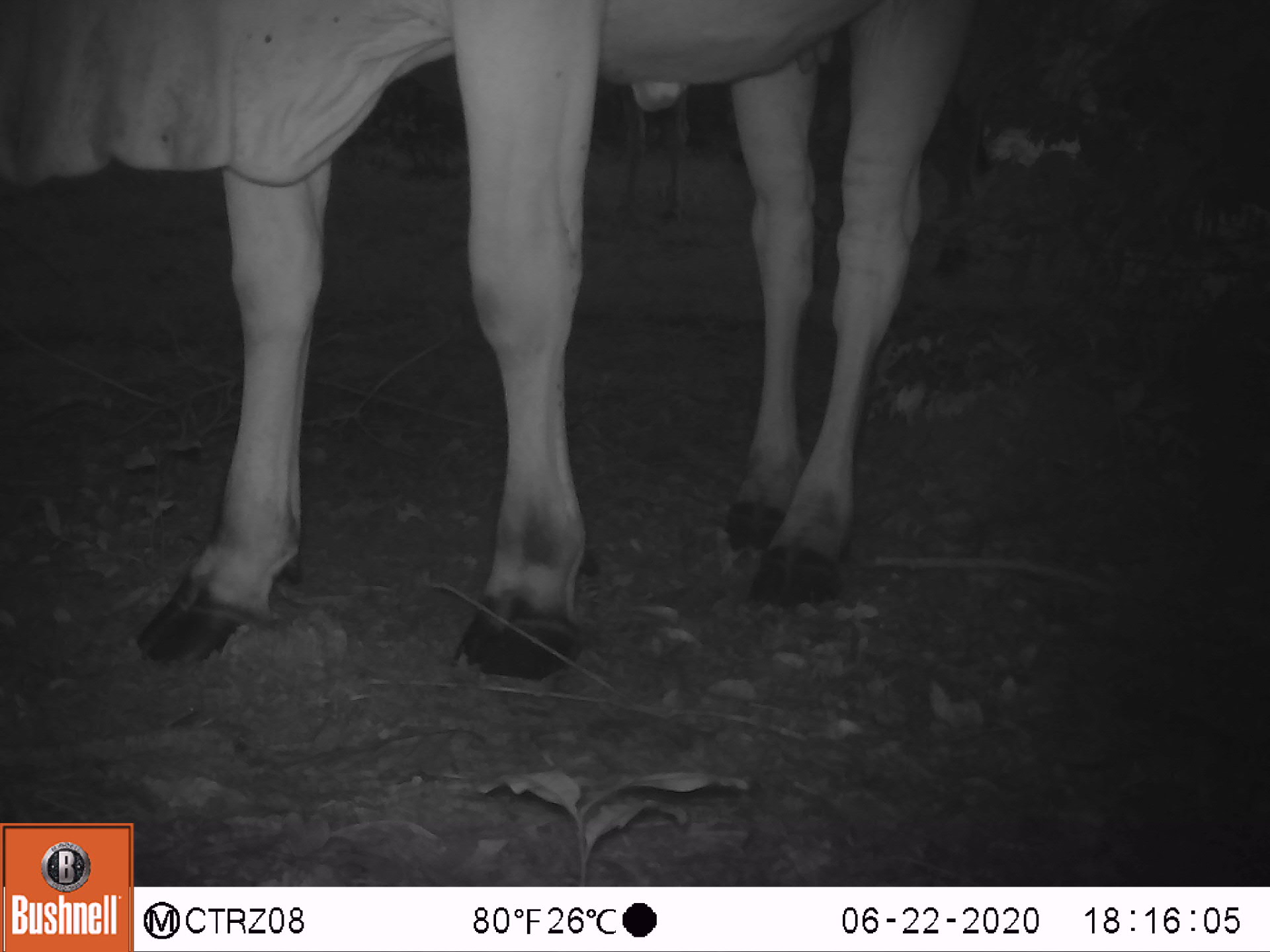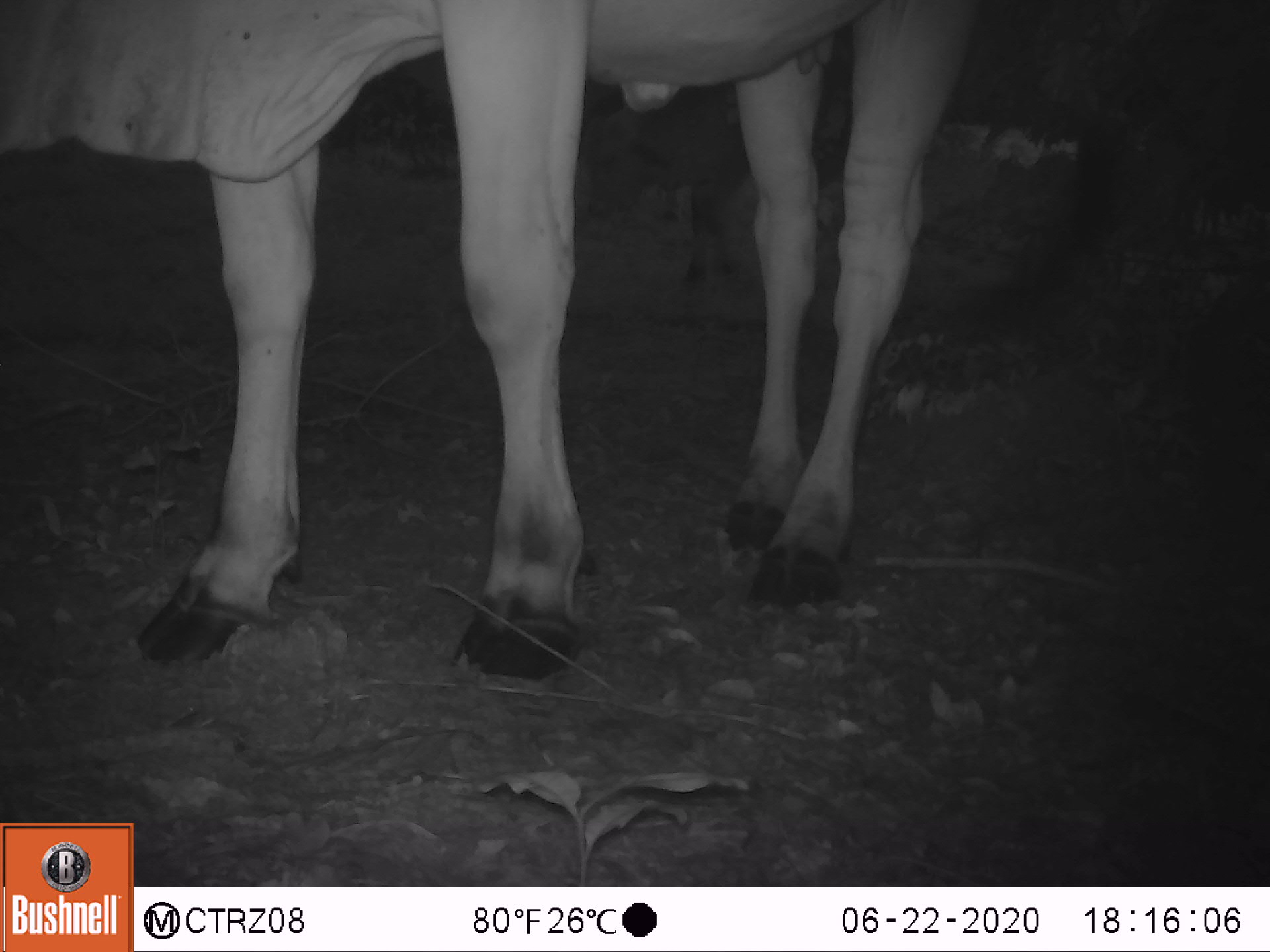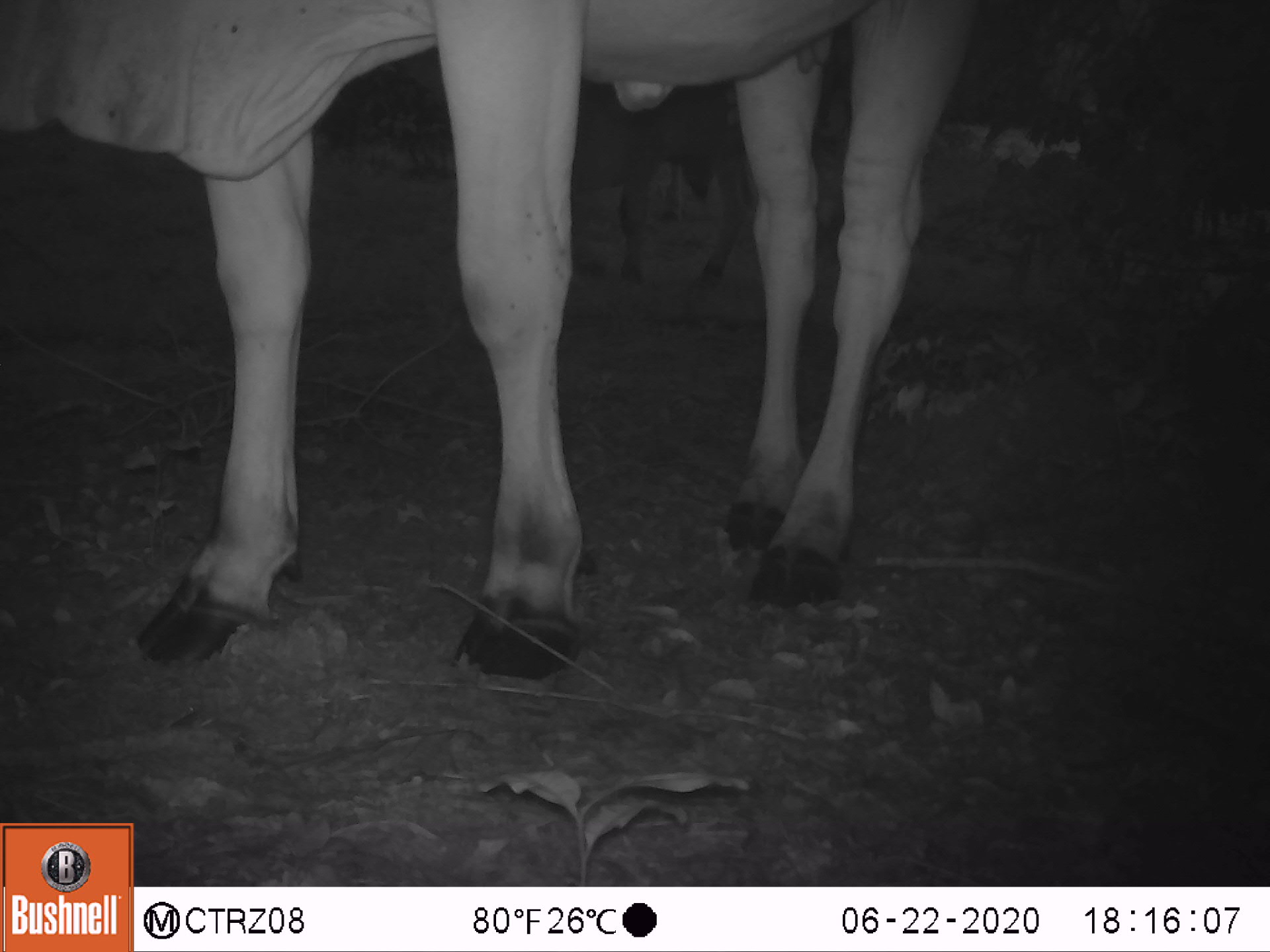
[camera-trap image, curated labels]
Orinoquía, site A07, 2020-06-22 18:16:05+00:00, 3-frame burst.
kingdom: Animalia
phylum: Chordata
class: Mammalia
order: Artiodactyla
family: Bovidae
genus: Bos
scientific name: Bos taurus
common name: cow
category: cattle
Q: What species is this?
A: Cattle (cow) (Bos taurus).